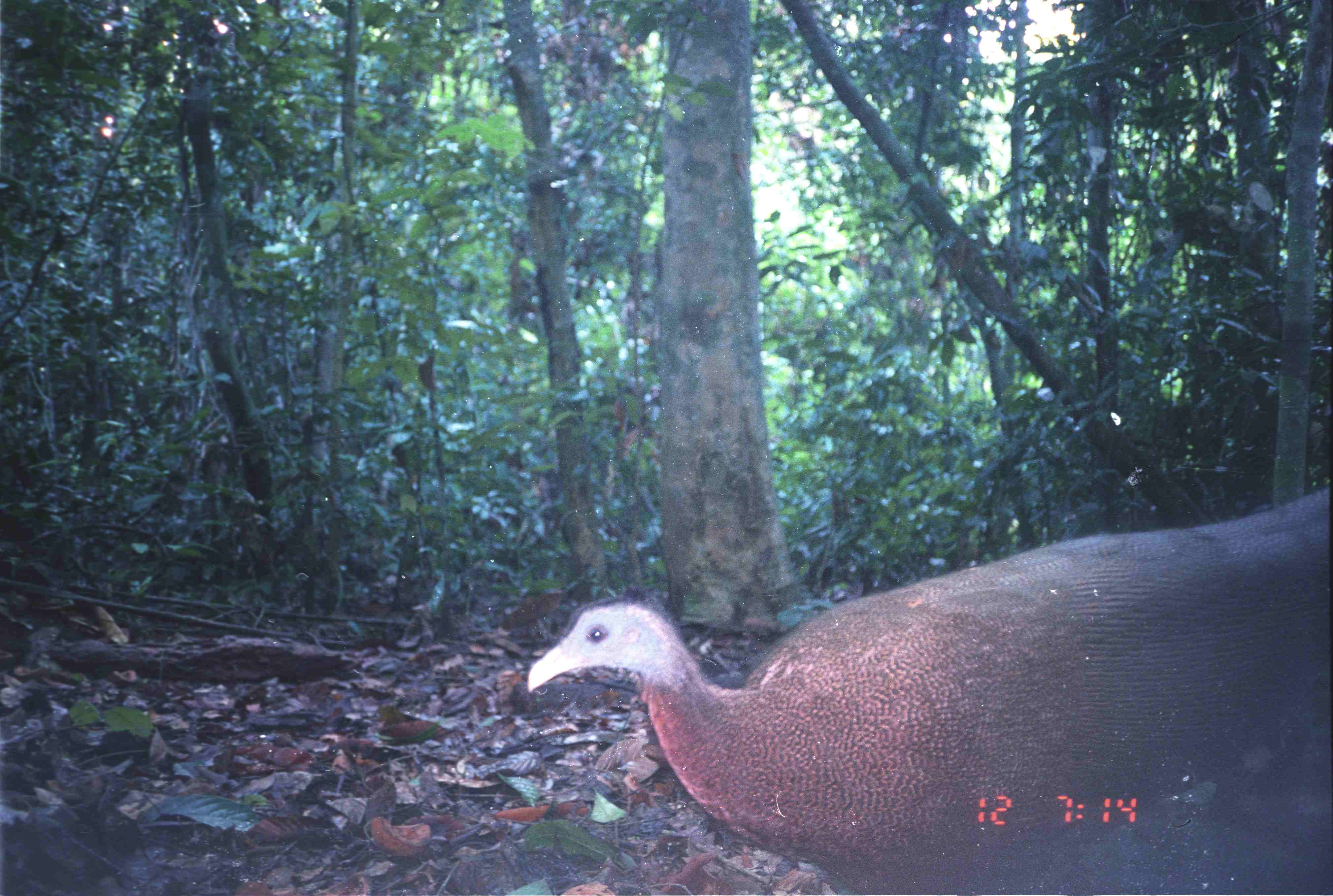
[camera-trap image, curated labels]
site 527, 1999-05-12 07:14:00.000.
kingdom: Animalia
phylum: Chordata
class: Aves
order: Galliformes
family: Phasianidae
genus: Argusianus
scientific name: Argusianus argus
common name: great argus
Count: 1.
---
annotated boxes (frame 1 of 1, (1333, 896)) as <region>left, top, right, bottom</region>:
argusianus argus: <region>525, 487, 1328, 896</region>